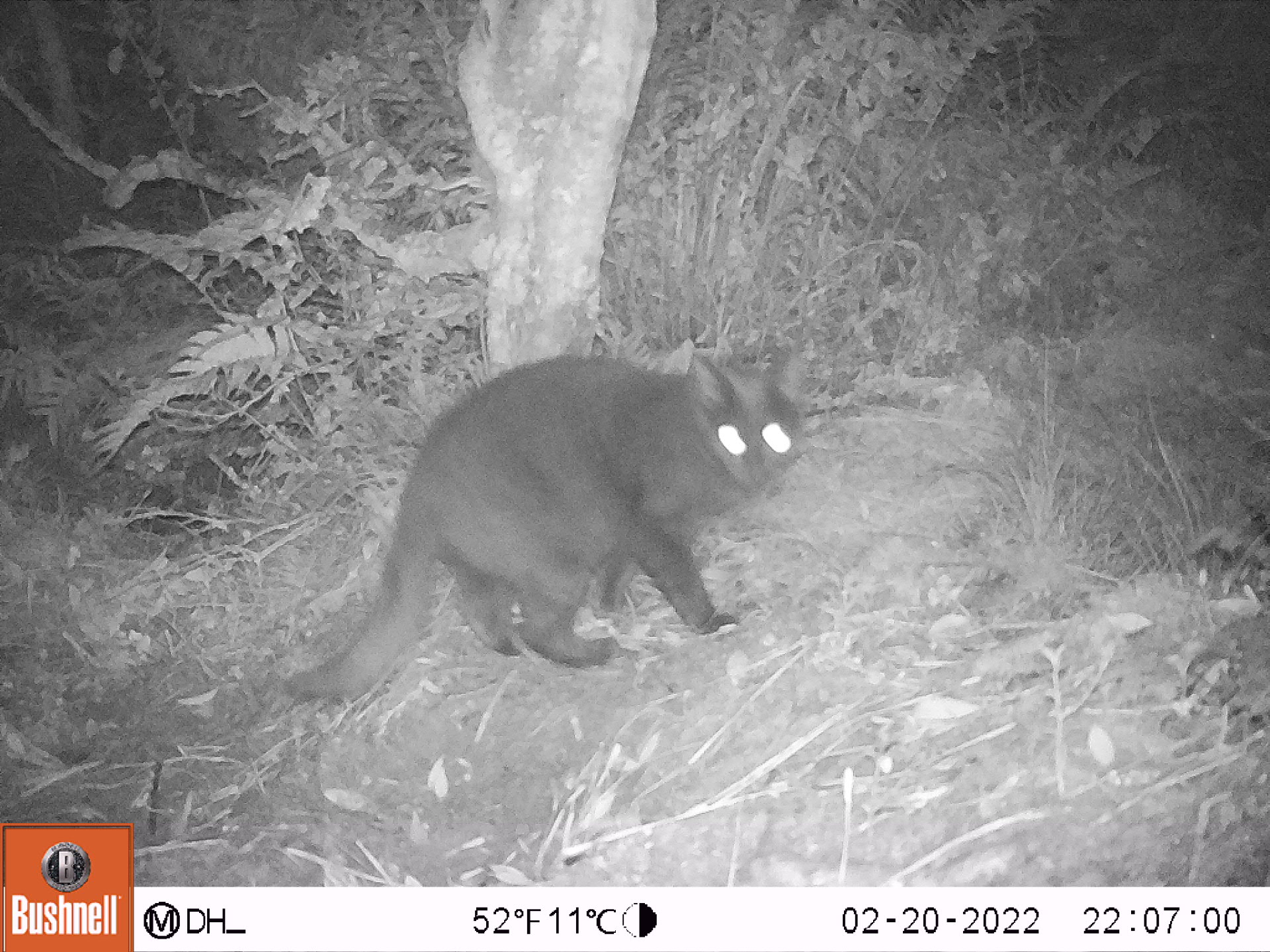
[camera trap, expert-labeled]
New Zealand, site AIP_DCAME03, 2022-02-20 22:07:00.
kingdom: Animalia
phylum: Chordata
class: Mammalia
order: Carnivora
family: Felidae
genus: Felis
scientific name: Felis catus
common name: domestic cat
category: cat